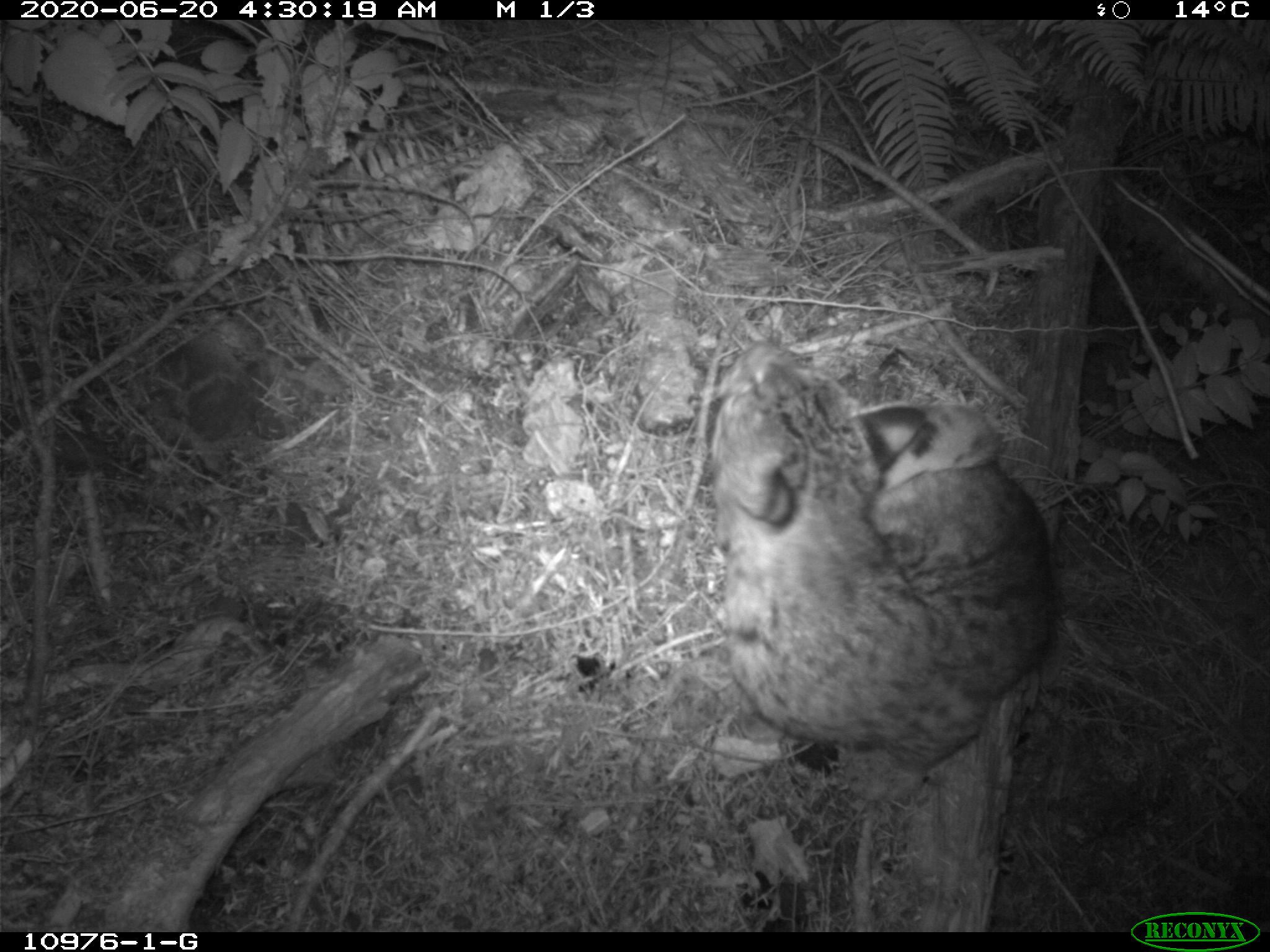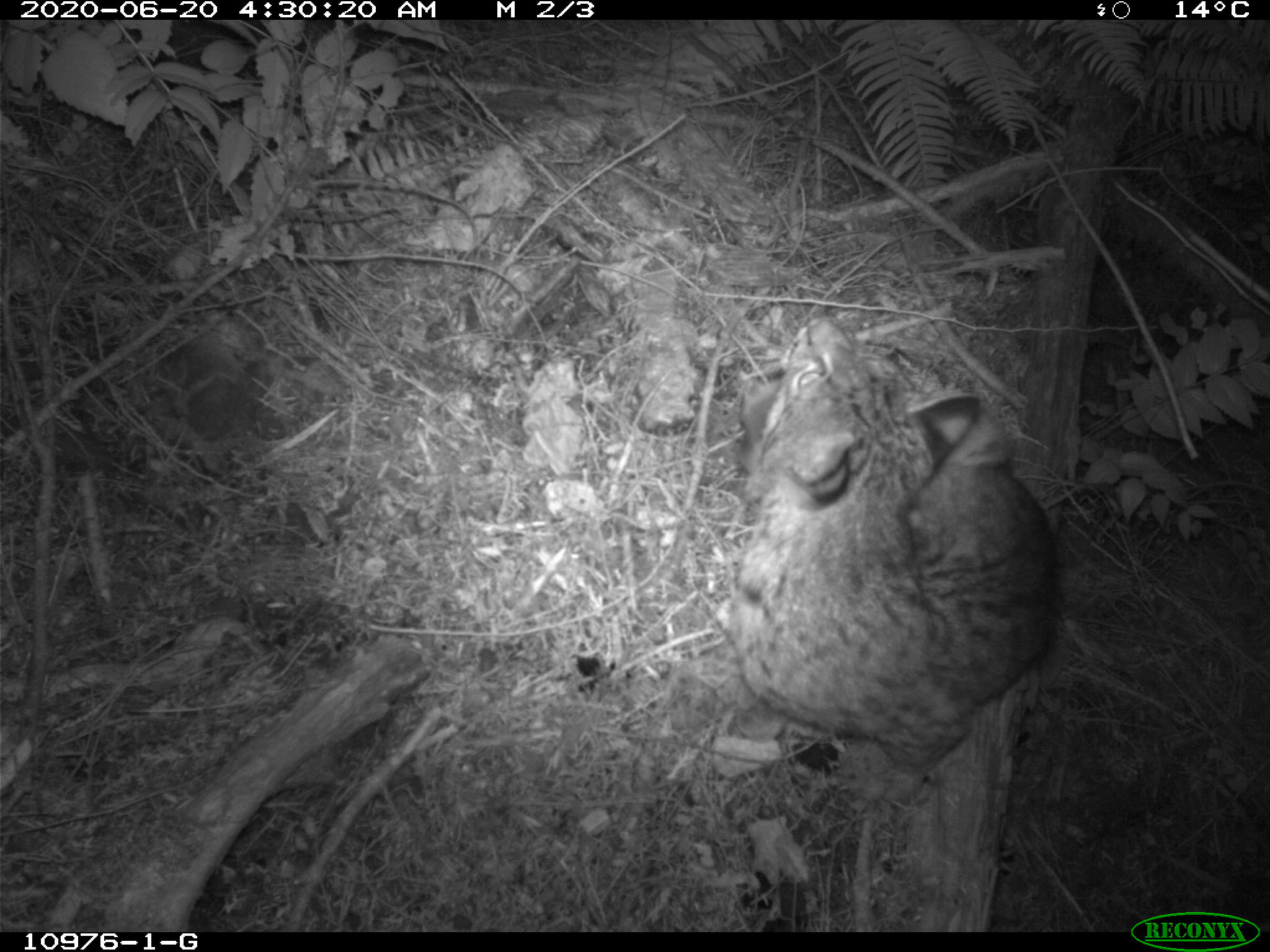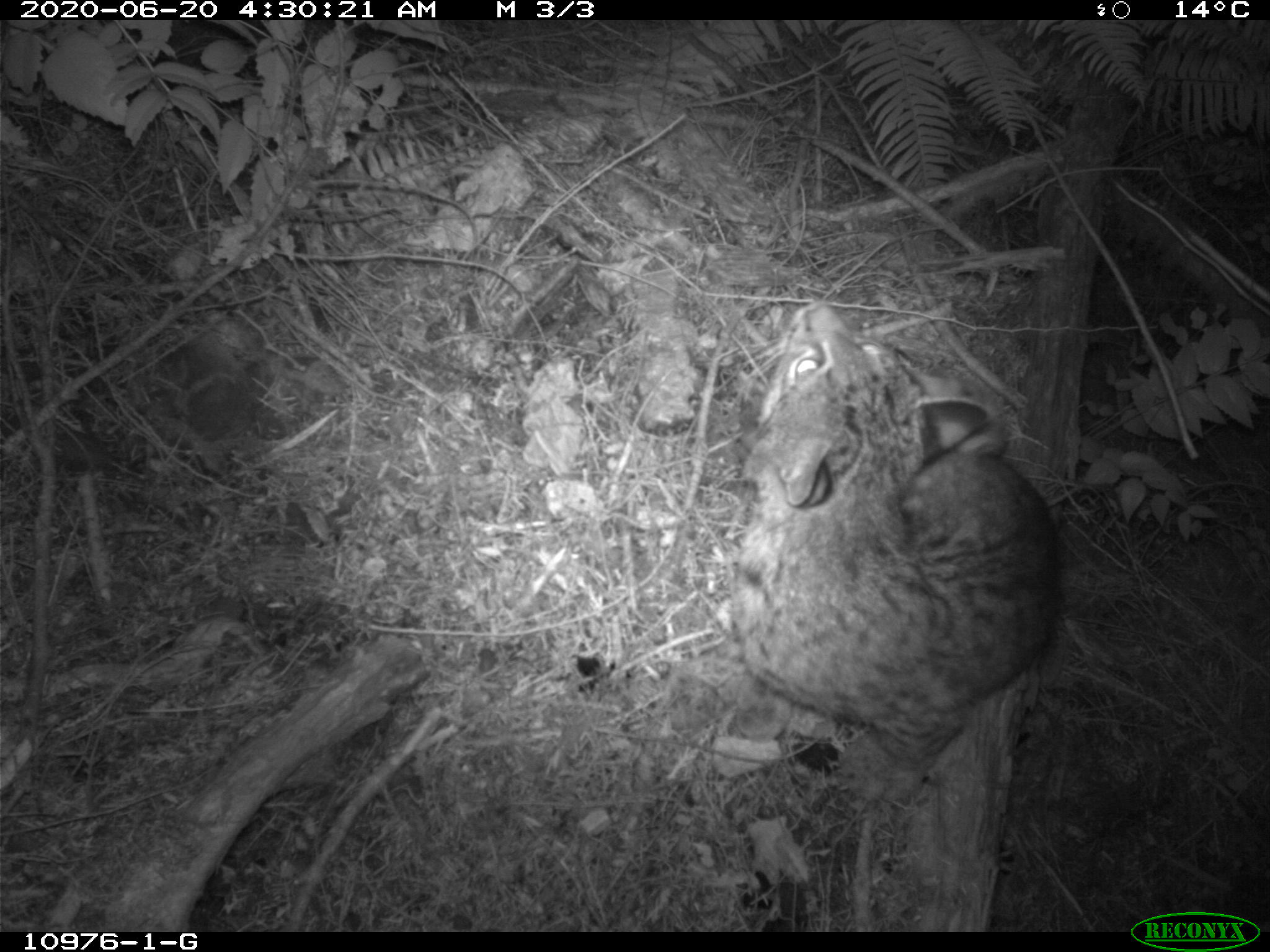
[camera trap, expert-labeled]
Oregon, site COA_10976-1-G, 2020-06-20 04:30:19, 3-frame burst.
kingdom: Animalia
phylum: Chordata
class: Mammalia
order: Carnivora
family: Felidae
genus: Lynx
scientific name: Lynx rufus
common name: bobcat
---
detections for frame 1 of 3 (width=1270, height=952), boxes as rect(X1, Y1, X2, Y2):
bobcat: rect(704, 320, 1076, 786)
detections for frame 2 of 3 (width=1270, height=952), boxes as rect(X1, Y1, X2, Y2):
bobcat: rect(718, 291, 1078, 788)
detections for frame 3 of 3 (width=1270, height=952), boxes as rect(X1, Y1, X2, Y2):
bobcat: rect(714, 280, 1080, 782)